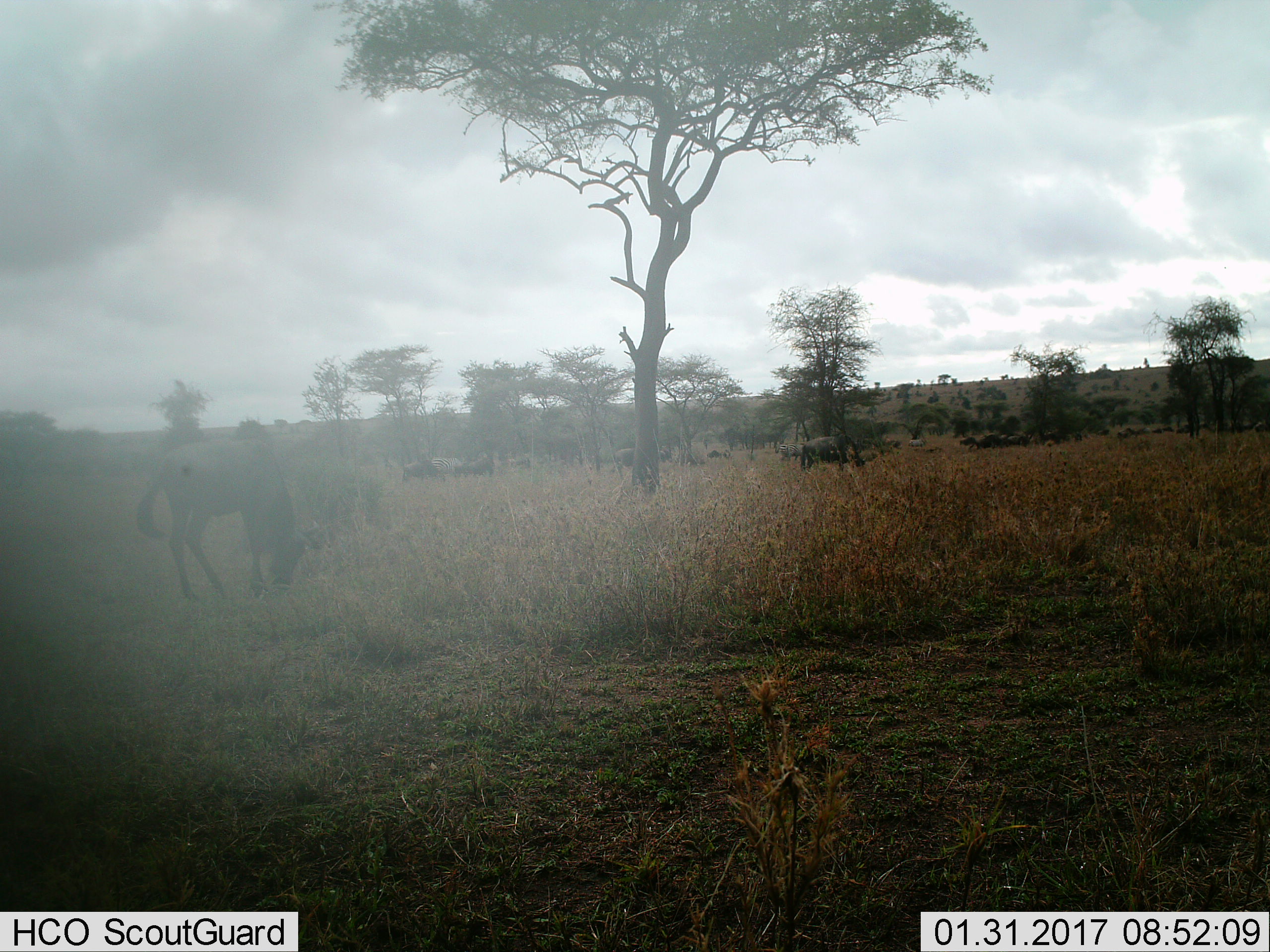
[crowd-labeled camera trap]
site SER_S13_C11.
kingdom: Animalia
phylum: Chordata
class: Mammalia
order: Artiodactyla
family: Bovidae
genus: Connochaetes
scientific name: Connochaetes taurinus taurinus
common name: blue wildebeest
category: wildebeestblue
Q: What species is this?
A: Wildebeestblue (blue wildebeest) (Connochaetes taurinus taurinus).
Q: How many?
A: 6.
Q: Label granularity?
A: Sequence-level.